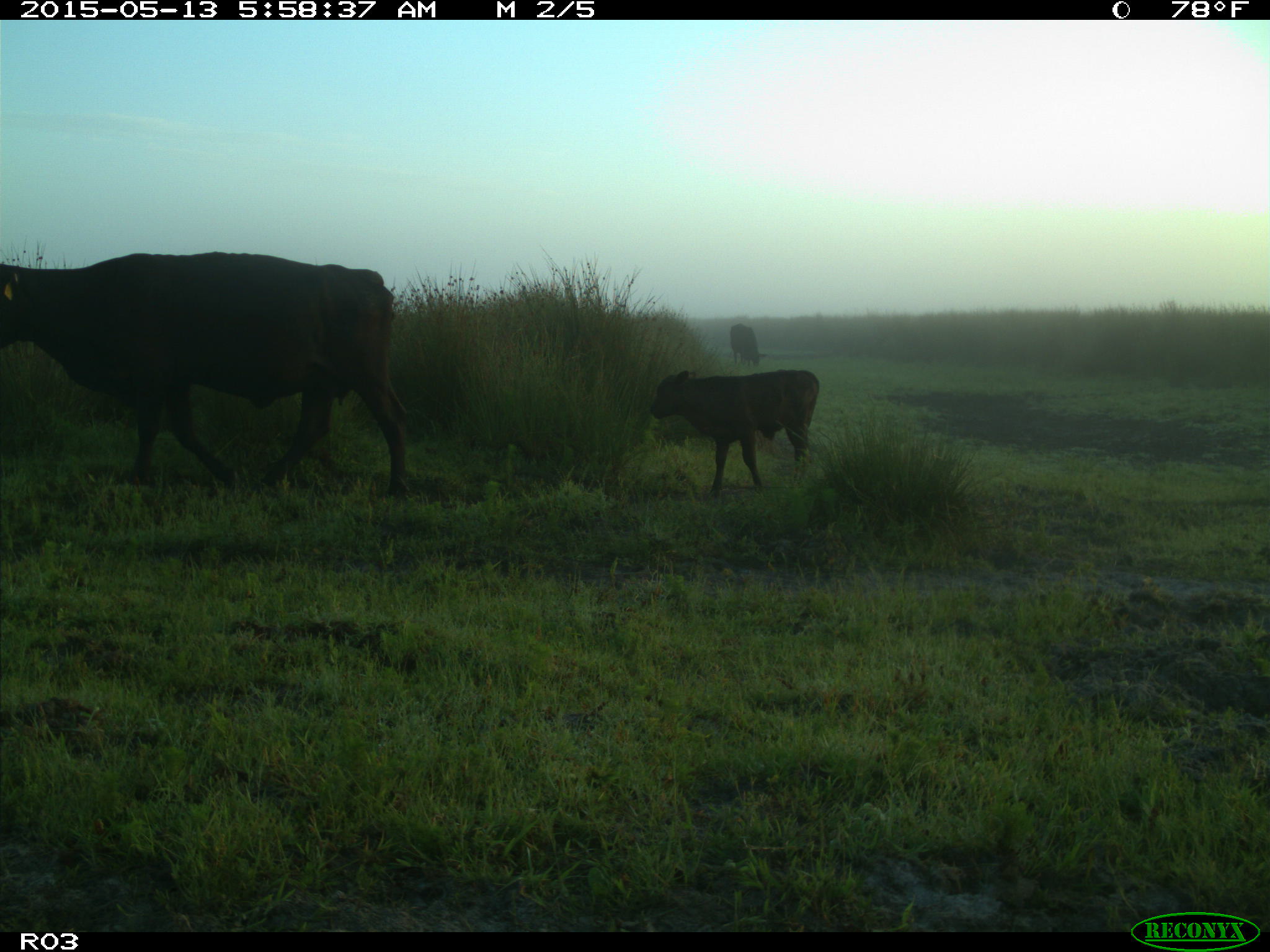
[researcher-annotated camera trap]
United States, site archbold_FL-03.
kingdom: Animalia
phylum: Chordata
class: Mammalia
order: Artiodactyla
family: Bovidae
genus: Bos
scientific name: Bos taurus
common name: domestic cow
Bos taurus (domestic cow).